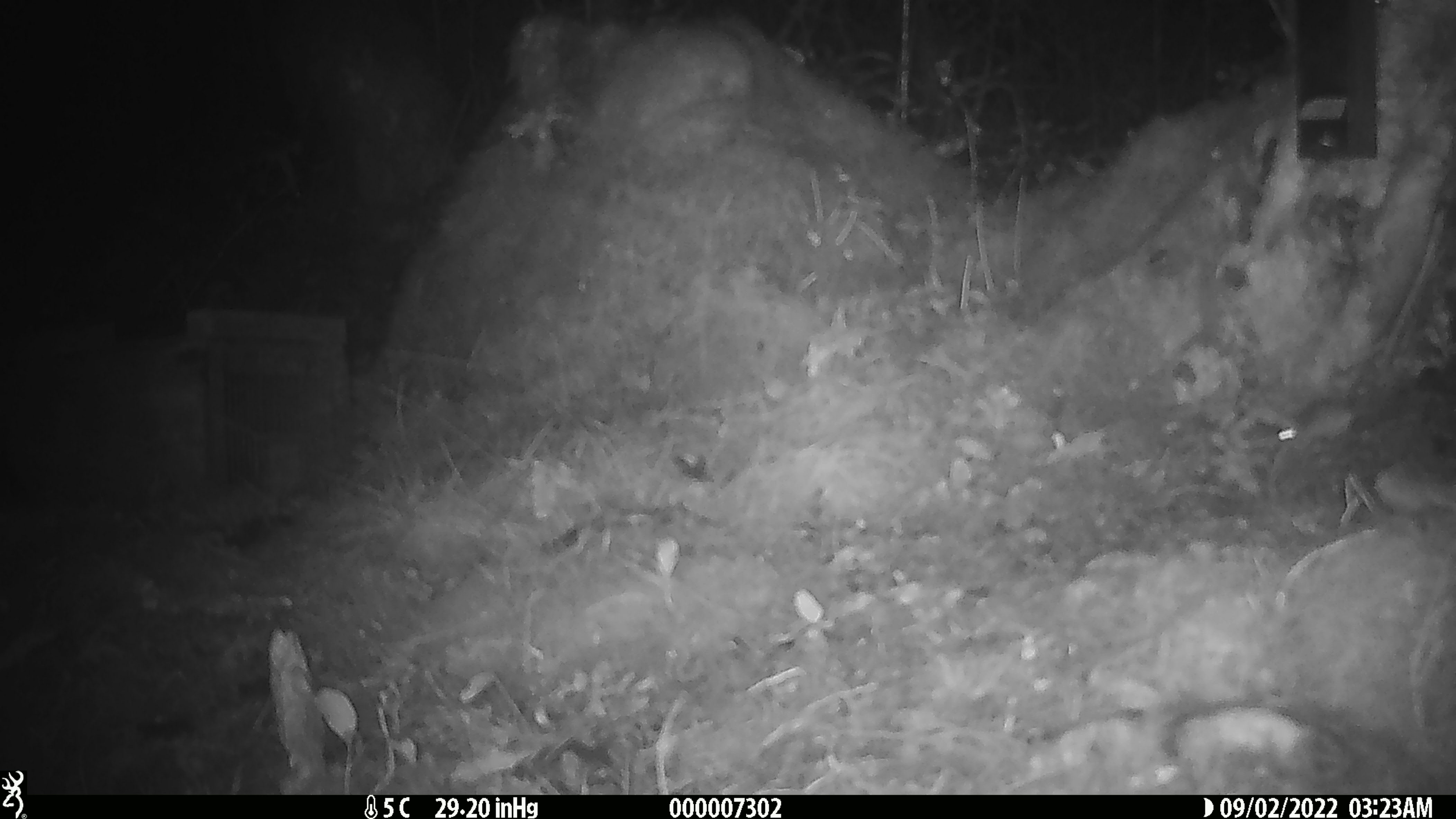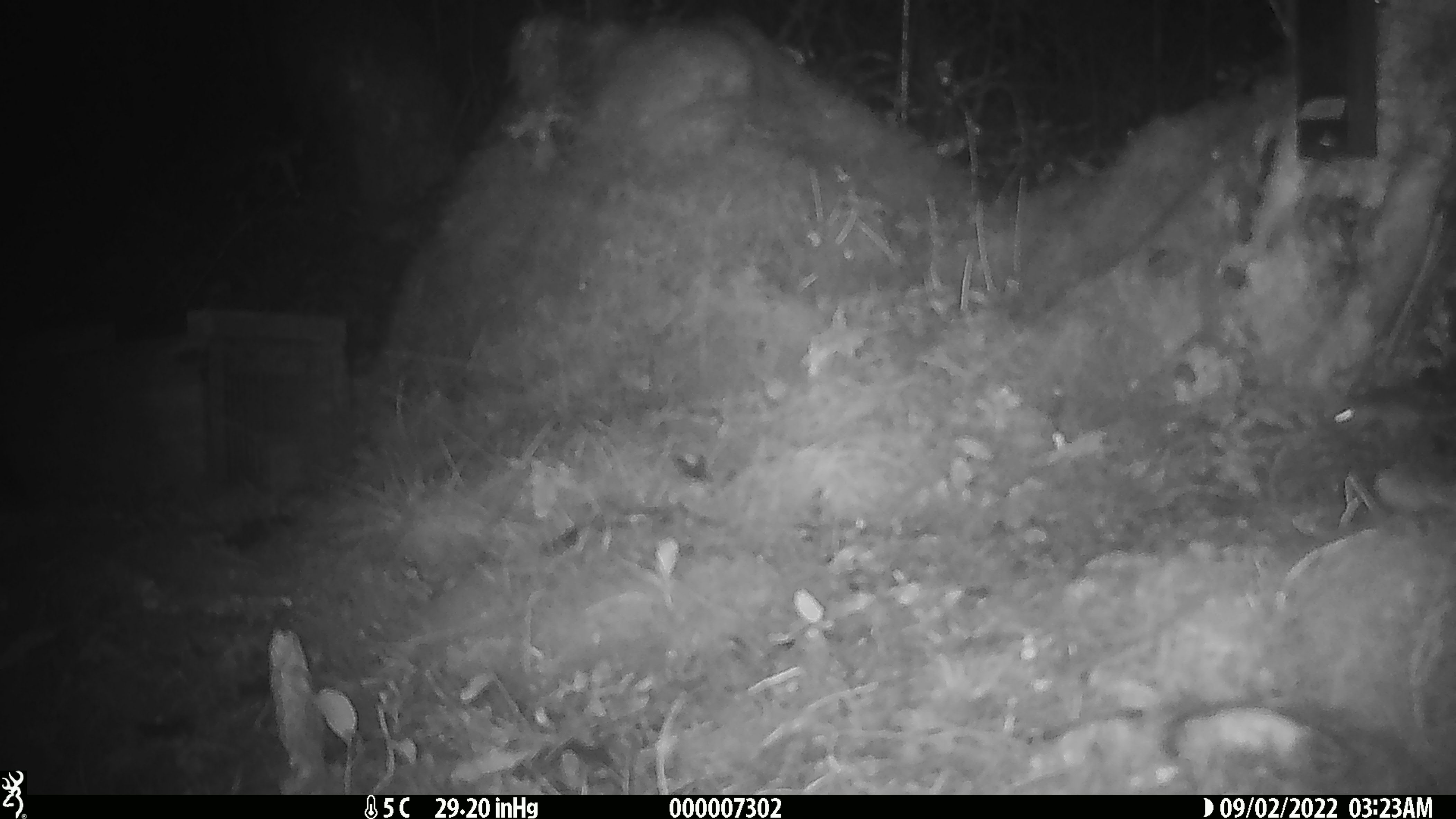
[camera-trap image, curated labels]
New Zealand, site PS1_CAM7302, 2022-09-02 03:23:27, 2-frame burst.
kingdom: Animalia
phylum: Chordata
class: Mammalia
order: Rodentia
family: Muridae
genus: Mus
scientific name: Mus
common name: mouse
Mouse (Mus).